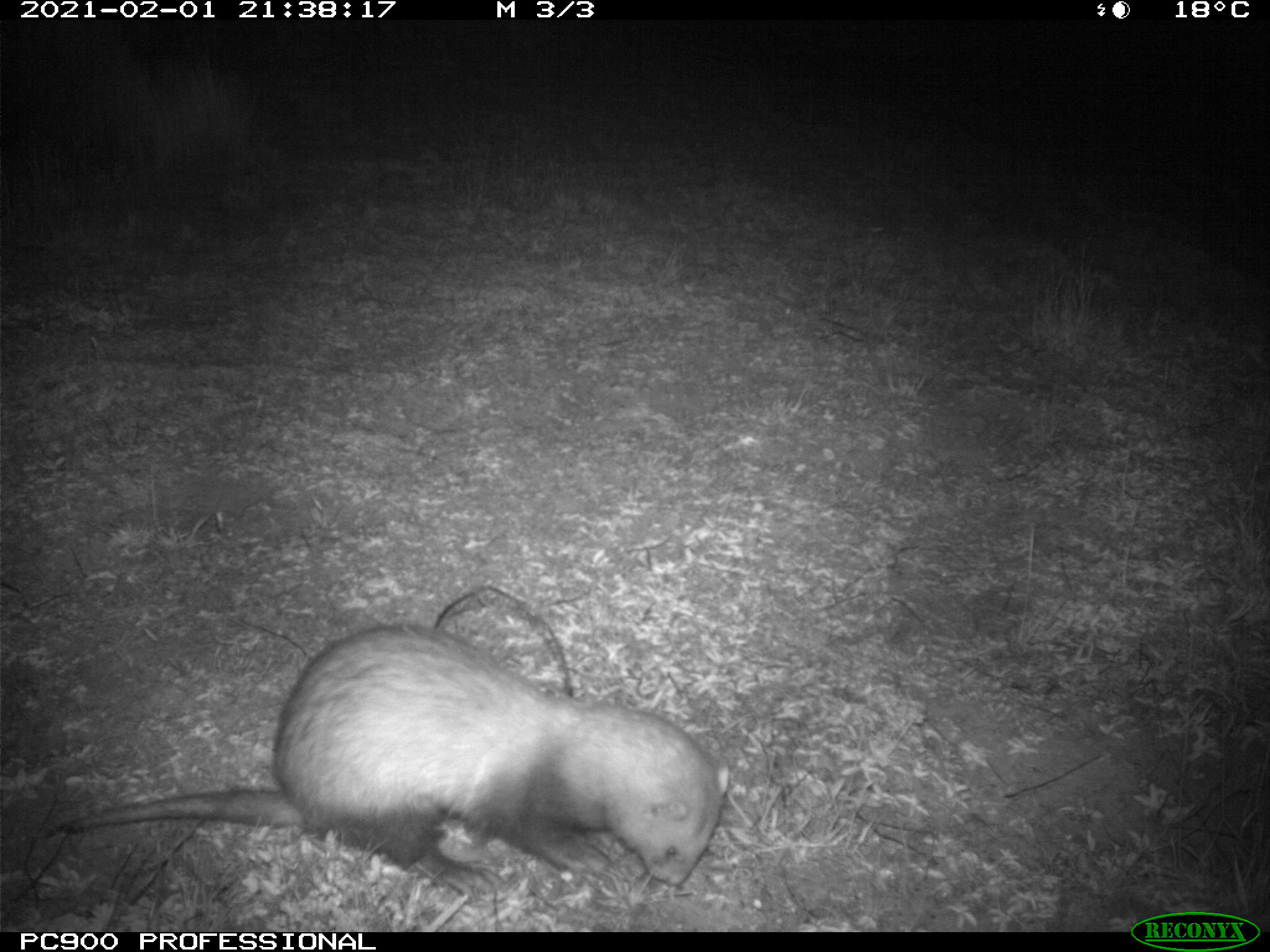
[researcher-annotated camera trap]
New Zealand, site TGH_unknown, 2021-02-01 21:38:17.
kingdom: Animalia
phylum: Chordata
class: Mammalia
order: Carnivora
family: Mustelidae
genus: Mustela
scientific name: Mustela furo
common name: ferret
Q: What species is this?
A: Ferret (Mustela furo).